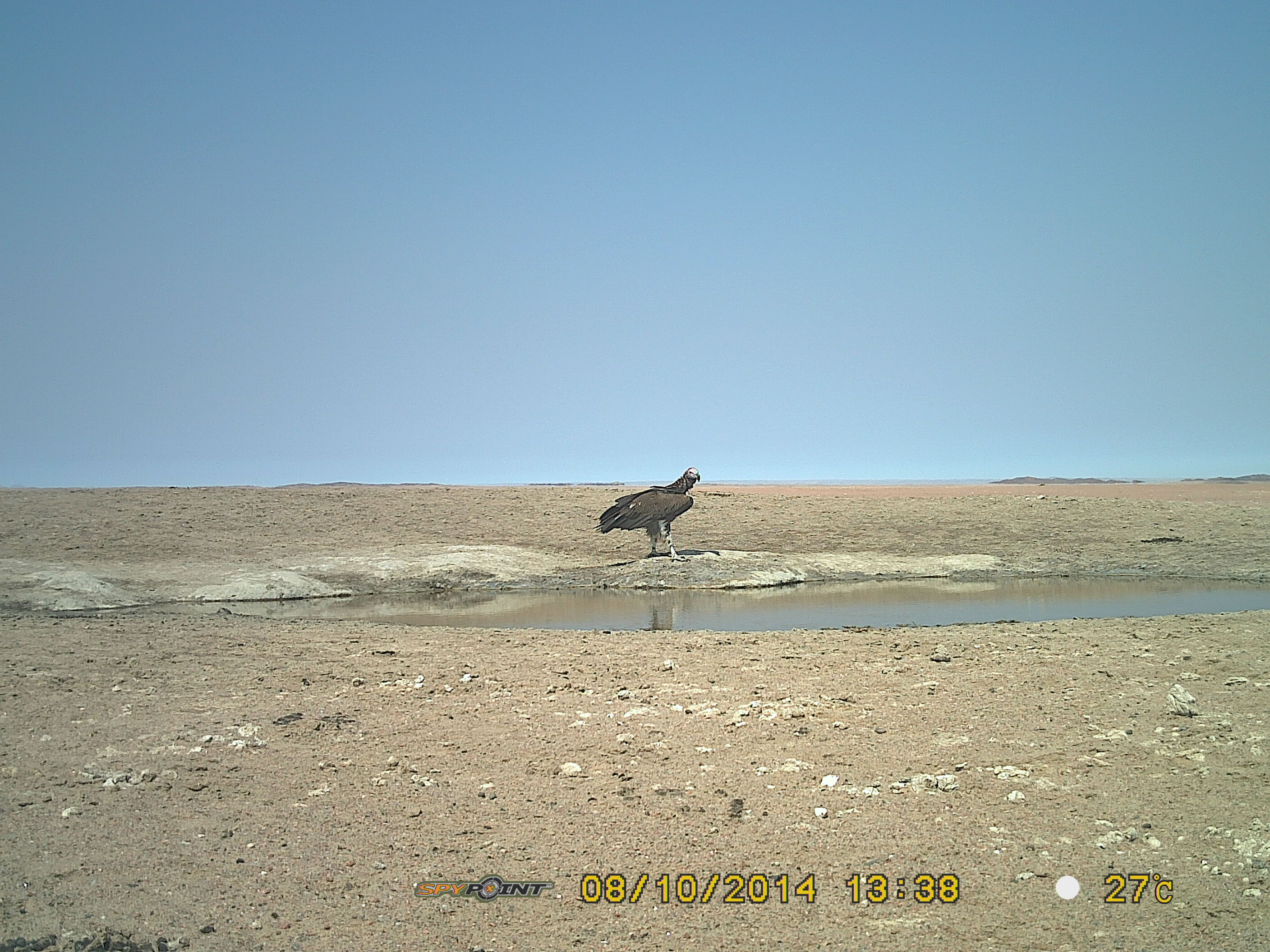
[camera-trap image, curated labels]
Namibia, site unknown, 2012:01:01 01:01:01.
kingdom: Animalia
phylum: Chordata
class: Aves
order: Accipitriformes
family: Accipitridae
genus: Torgos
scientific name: Torgos tracheliotos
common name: lappet-faced vulture